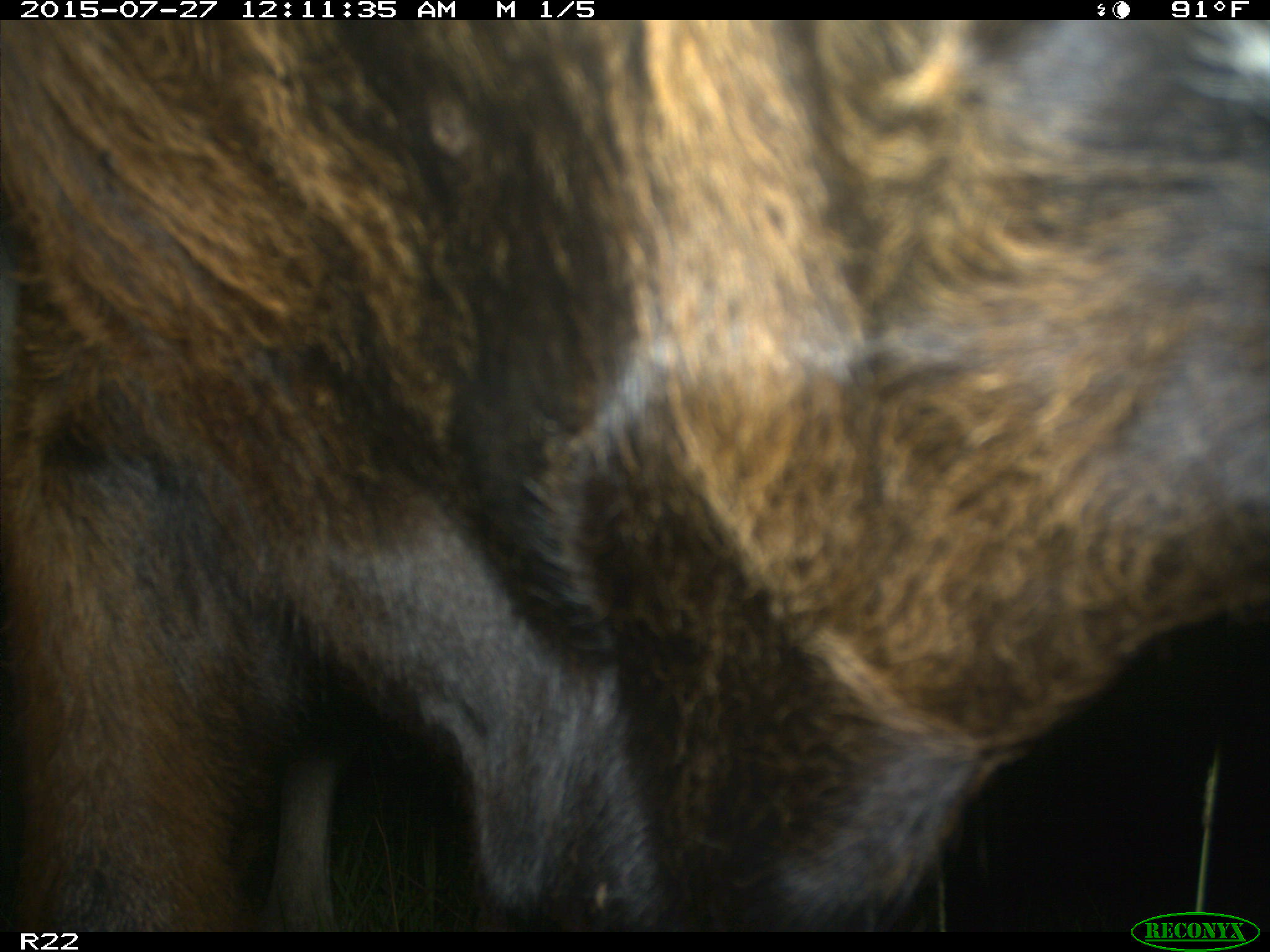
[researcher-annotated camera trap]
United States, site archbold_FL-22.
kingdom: Animalia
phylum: Chordata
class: Mammalia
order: Artiodactyla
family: Bovidae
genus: Bos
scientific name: Bos taurus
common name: domestic cow